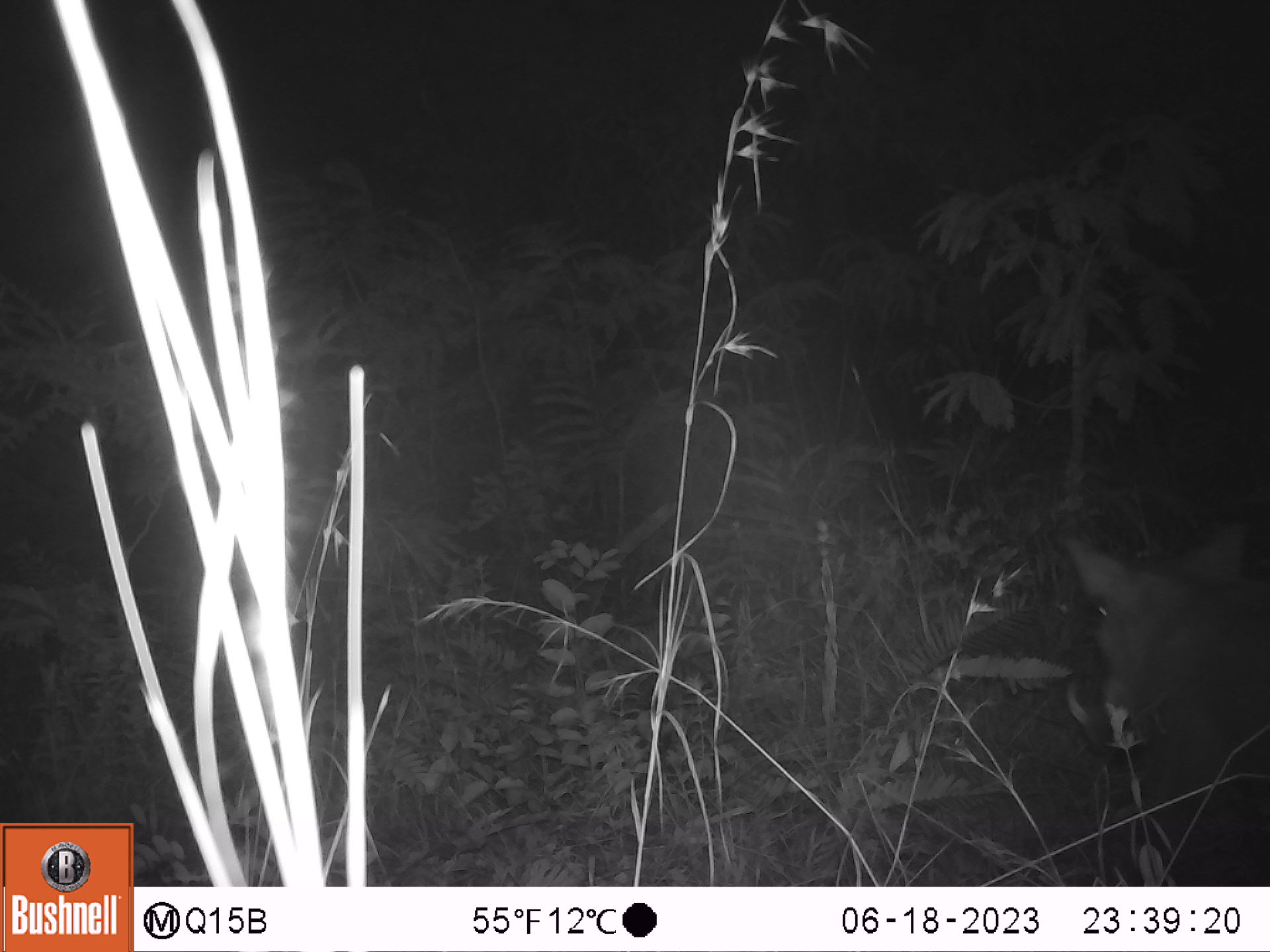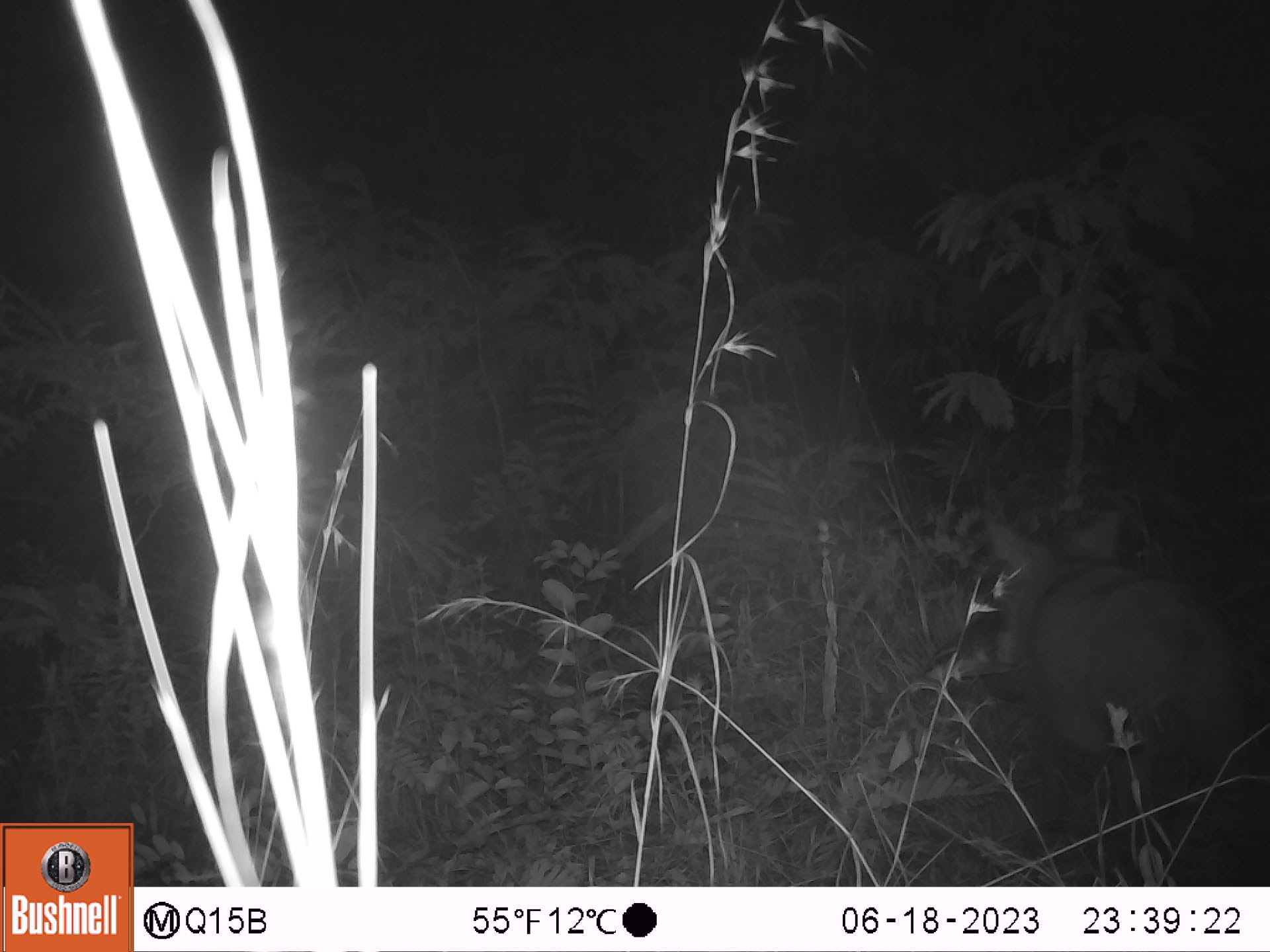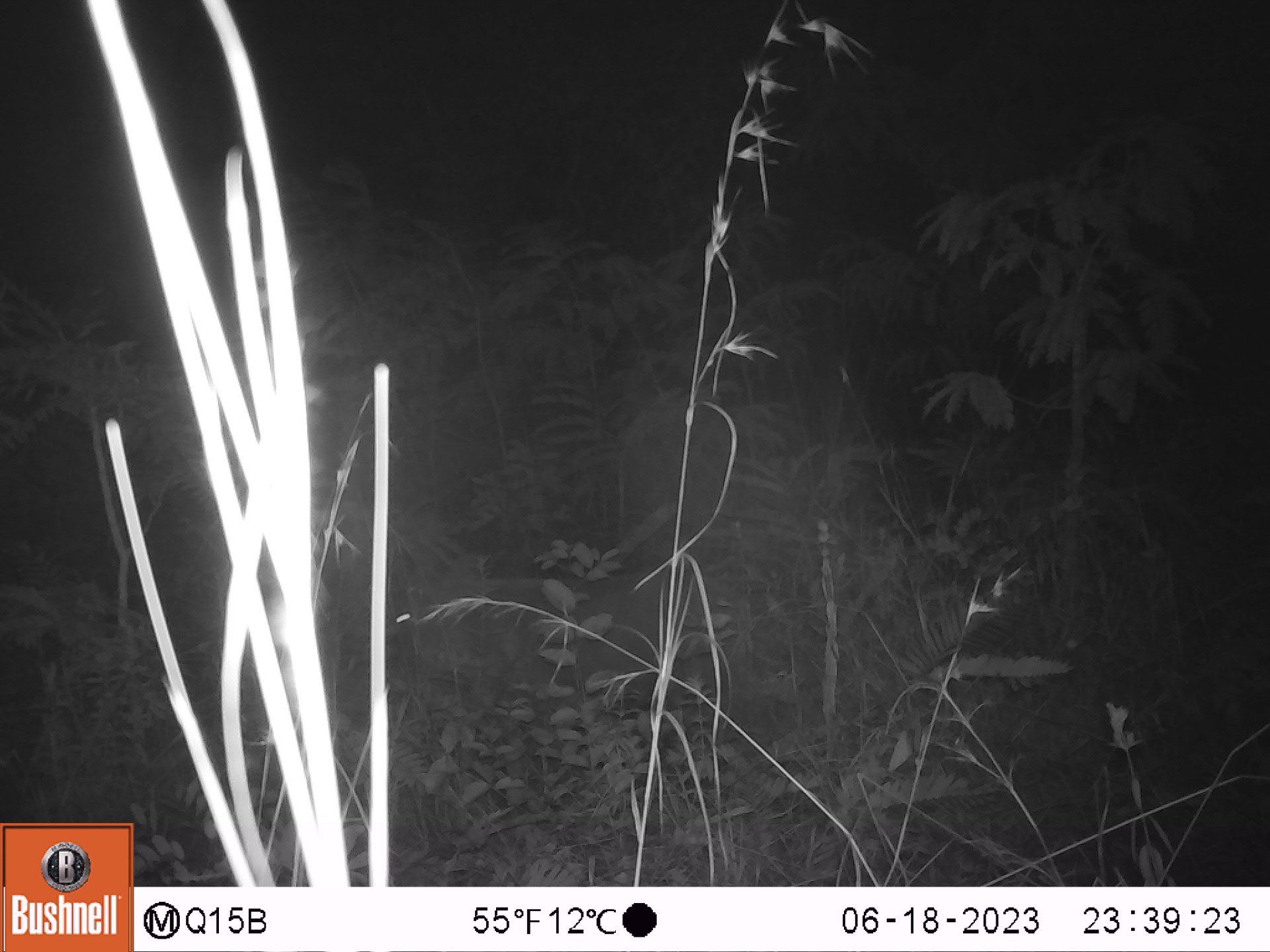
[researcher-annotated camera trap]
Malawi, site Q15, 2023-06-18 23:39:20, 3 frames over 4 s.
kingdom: Animalia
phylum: Chordata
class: Mammalia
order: Artiodactyla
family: Suidae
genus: Phacochoerus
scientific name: Phacochoerus africanus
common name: common warthog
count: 1